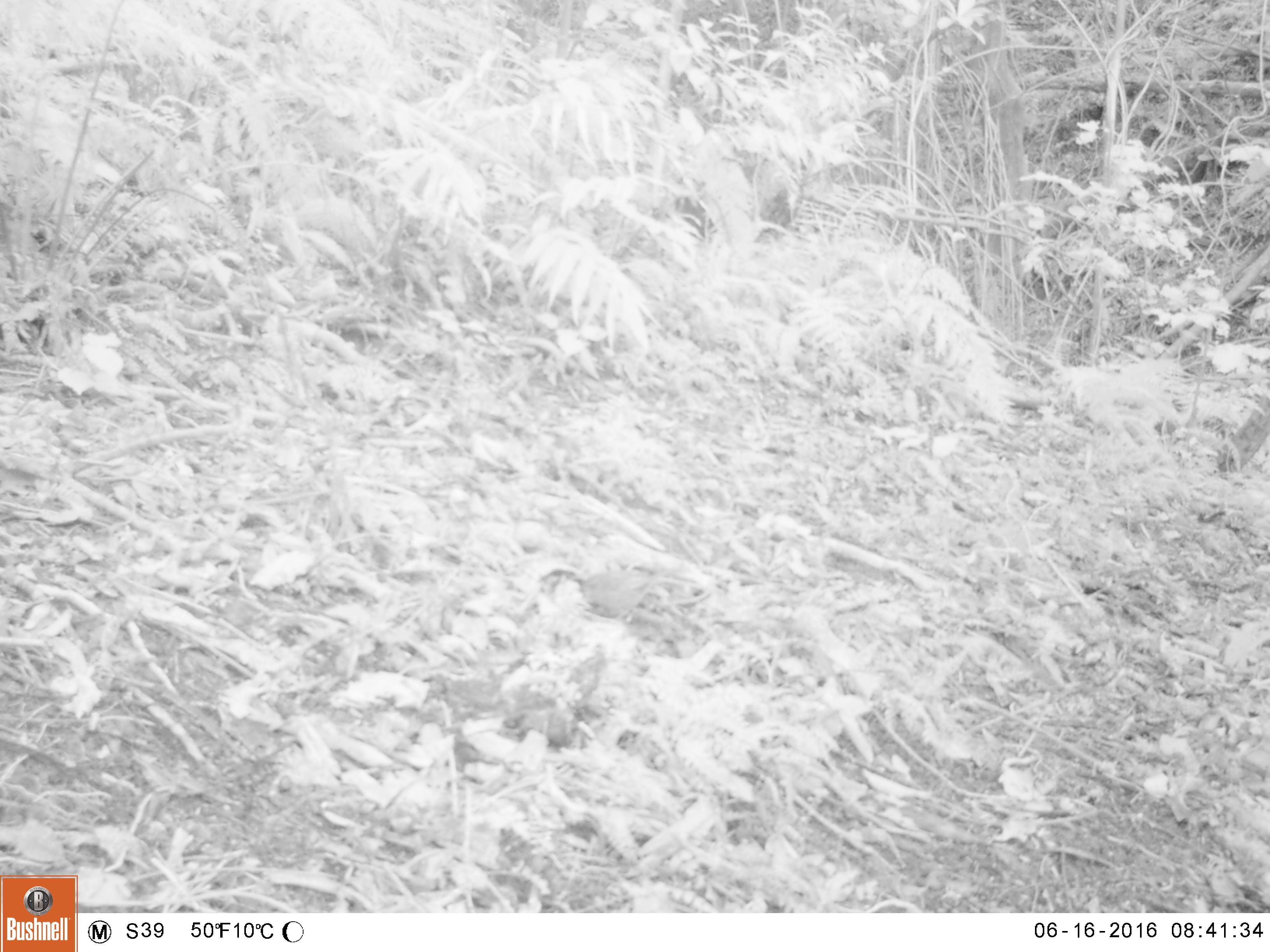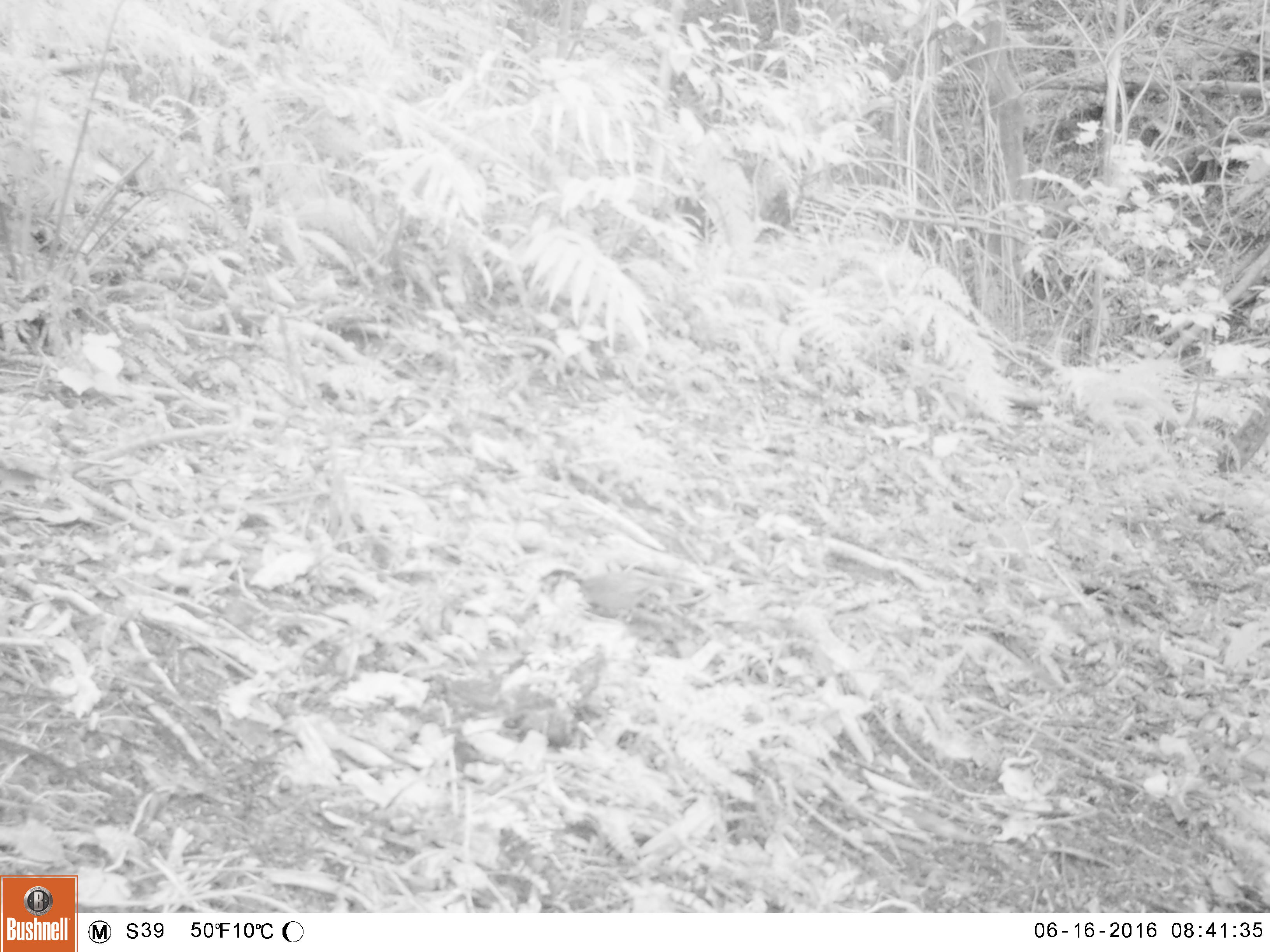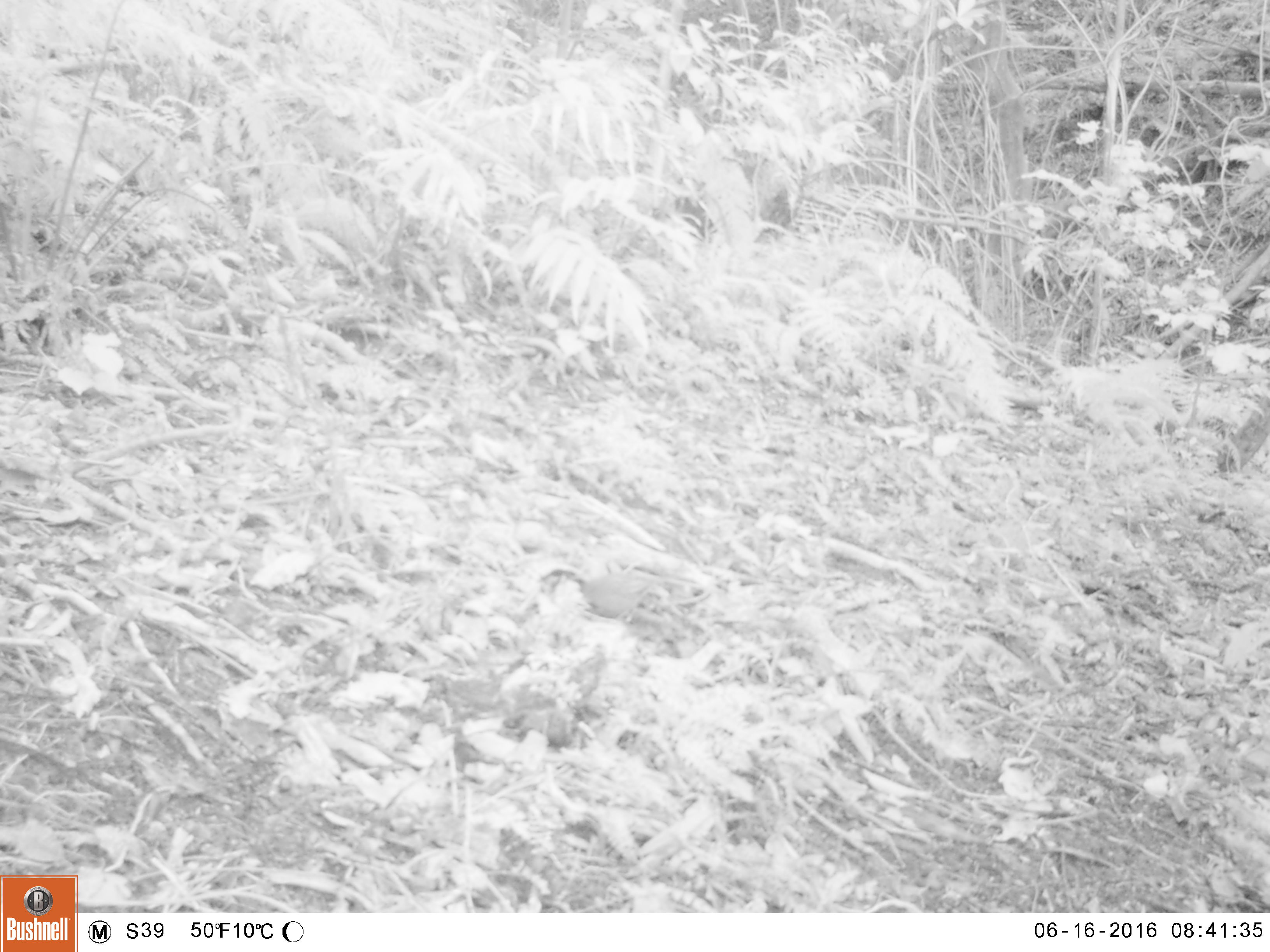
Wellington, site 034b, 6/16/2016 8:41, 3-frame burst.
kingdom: Animalia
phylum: Chordata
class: Aves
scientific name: Aves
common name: bird